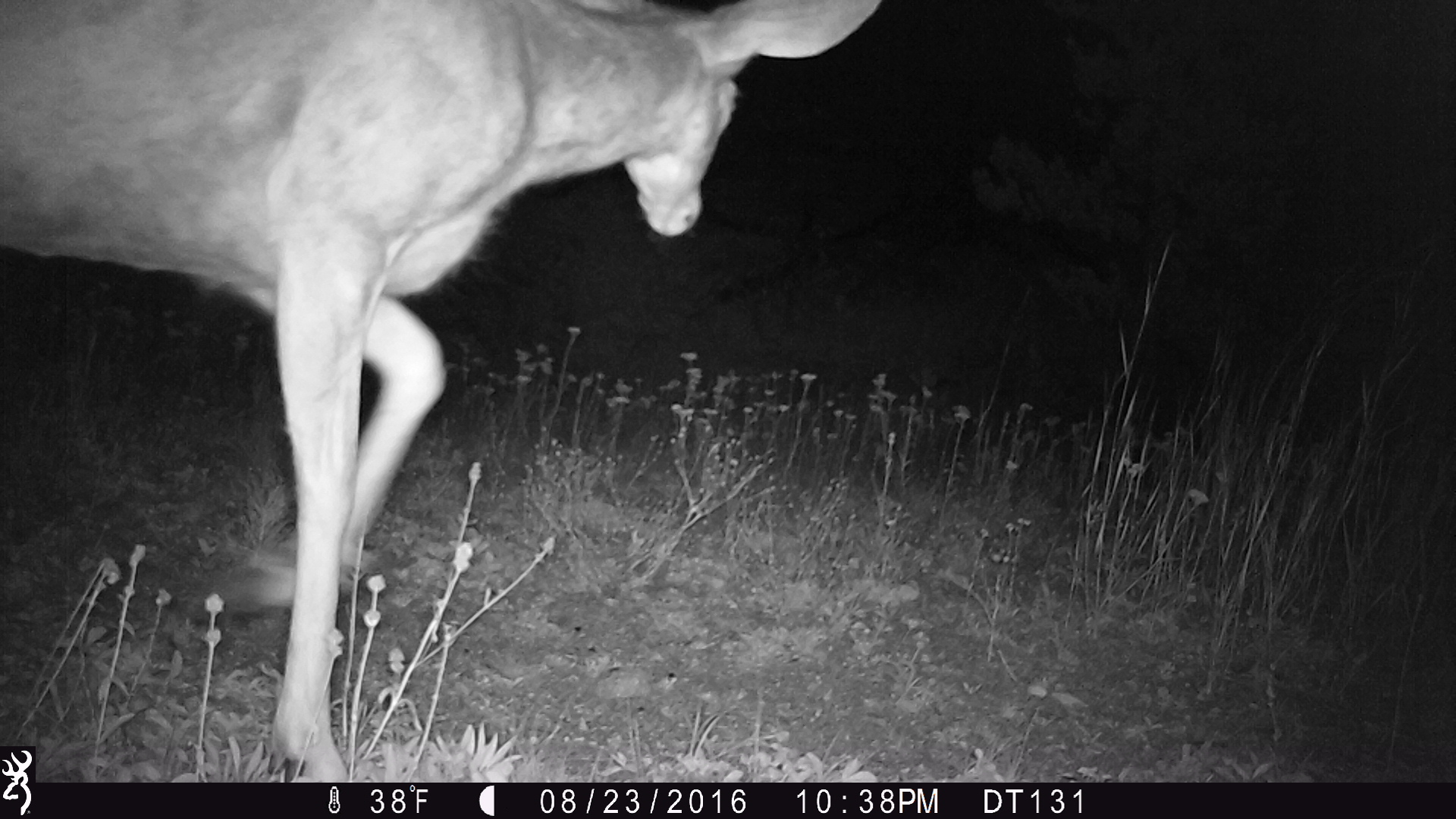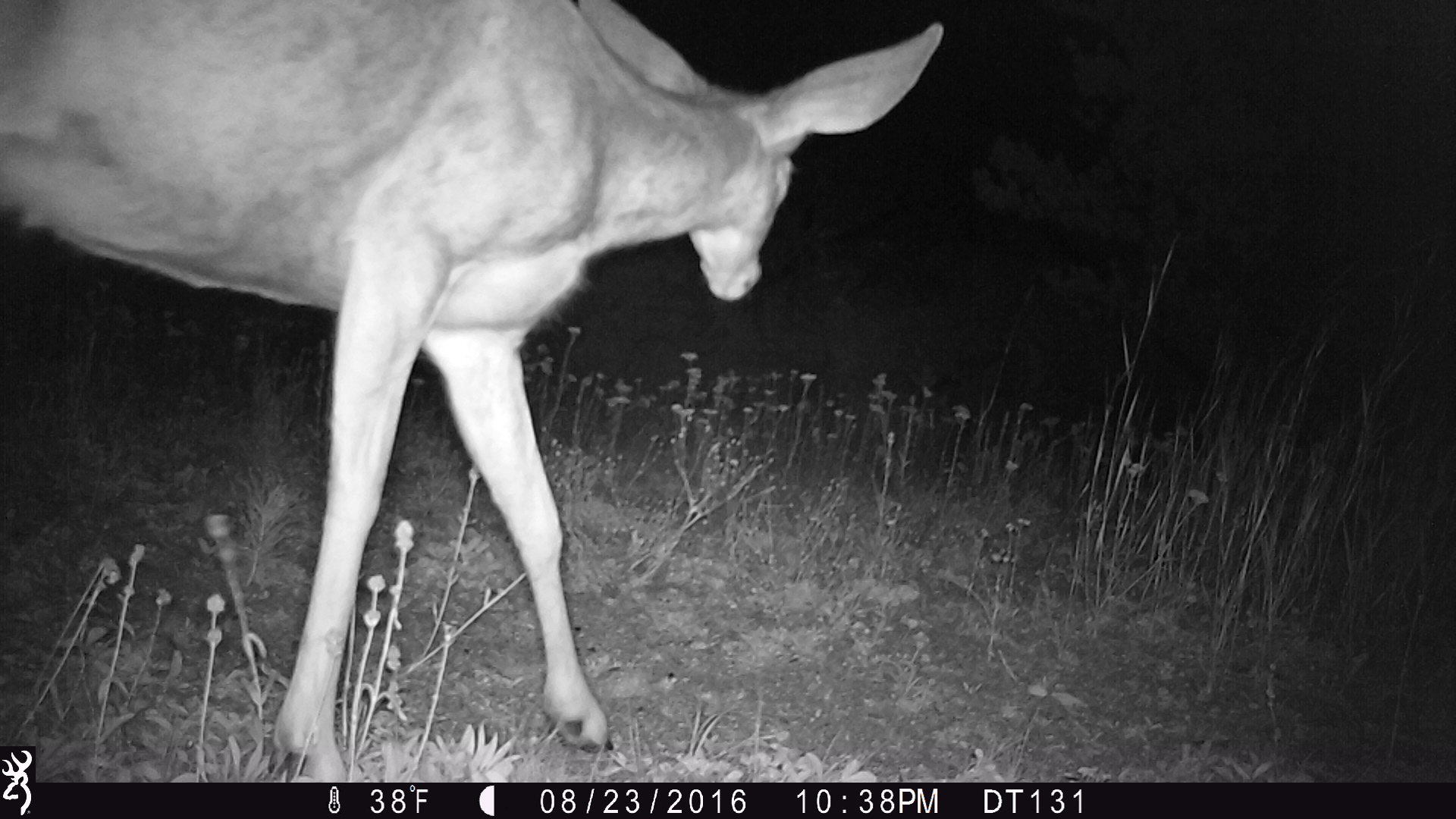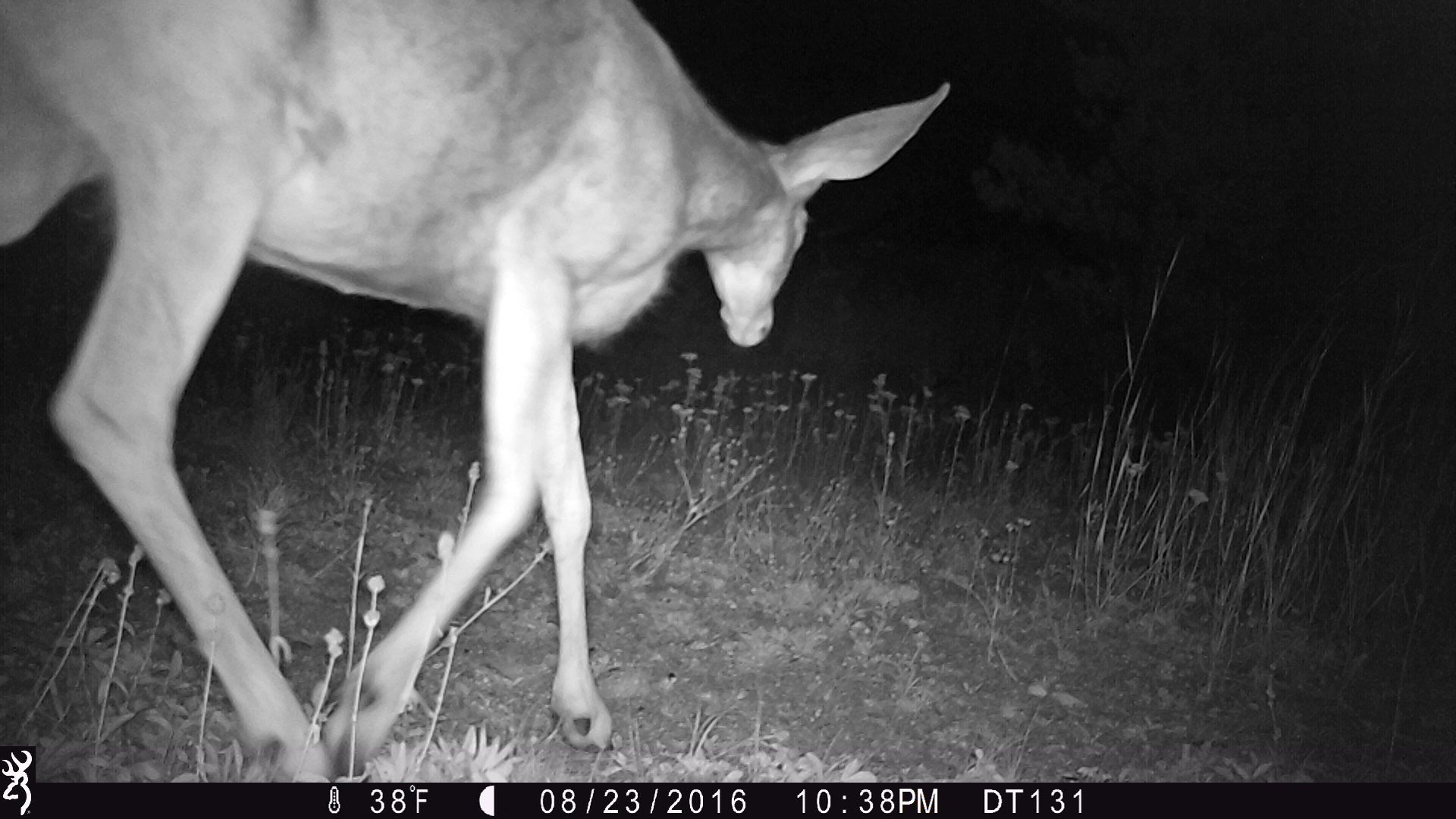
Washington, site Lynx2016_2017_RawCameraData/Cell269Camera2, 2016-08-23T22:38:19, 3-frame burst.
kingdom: Animalia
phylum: Chordata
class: Mammalia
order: Artiodactyla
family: Cervidae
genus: Odocoileus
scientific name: Odocoileus hemionus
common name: mule deer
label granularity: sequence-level